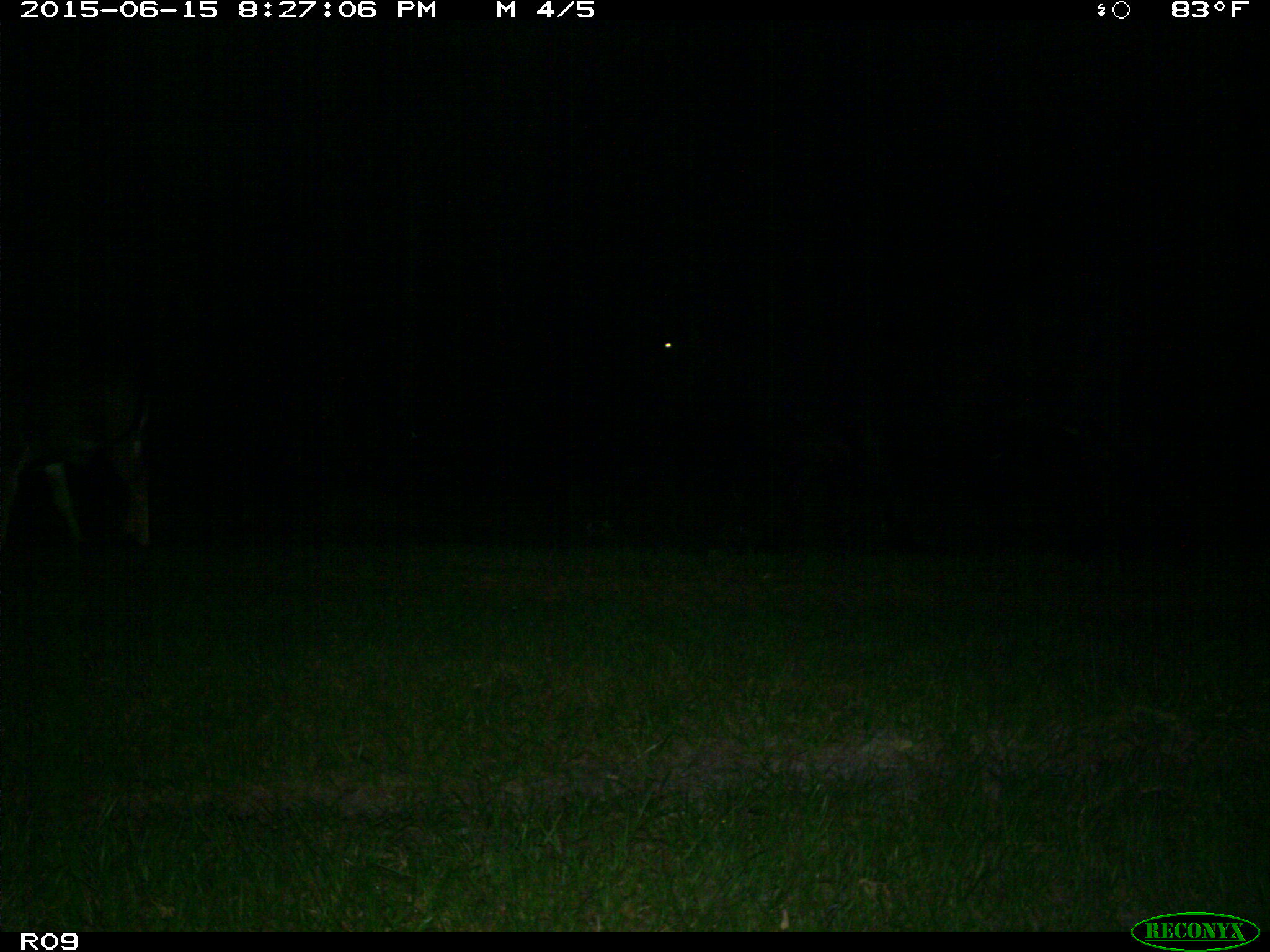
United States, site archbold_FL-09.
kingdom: Animalia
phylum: Chordata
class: Mammalia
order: Artiodactyla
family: Bovidae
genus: Bos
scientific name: Bos taurus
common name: domestic cow